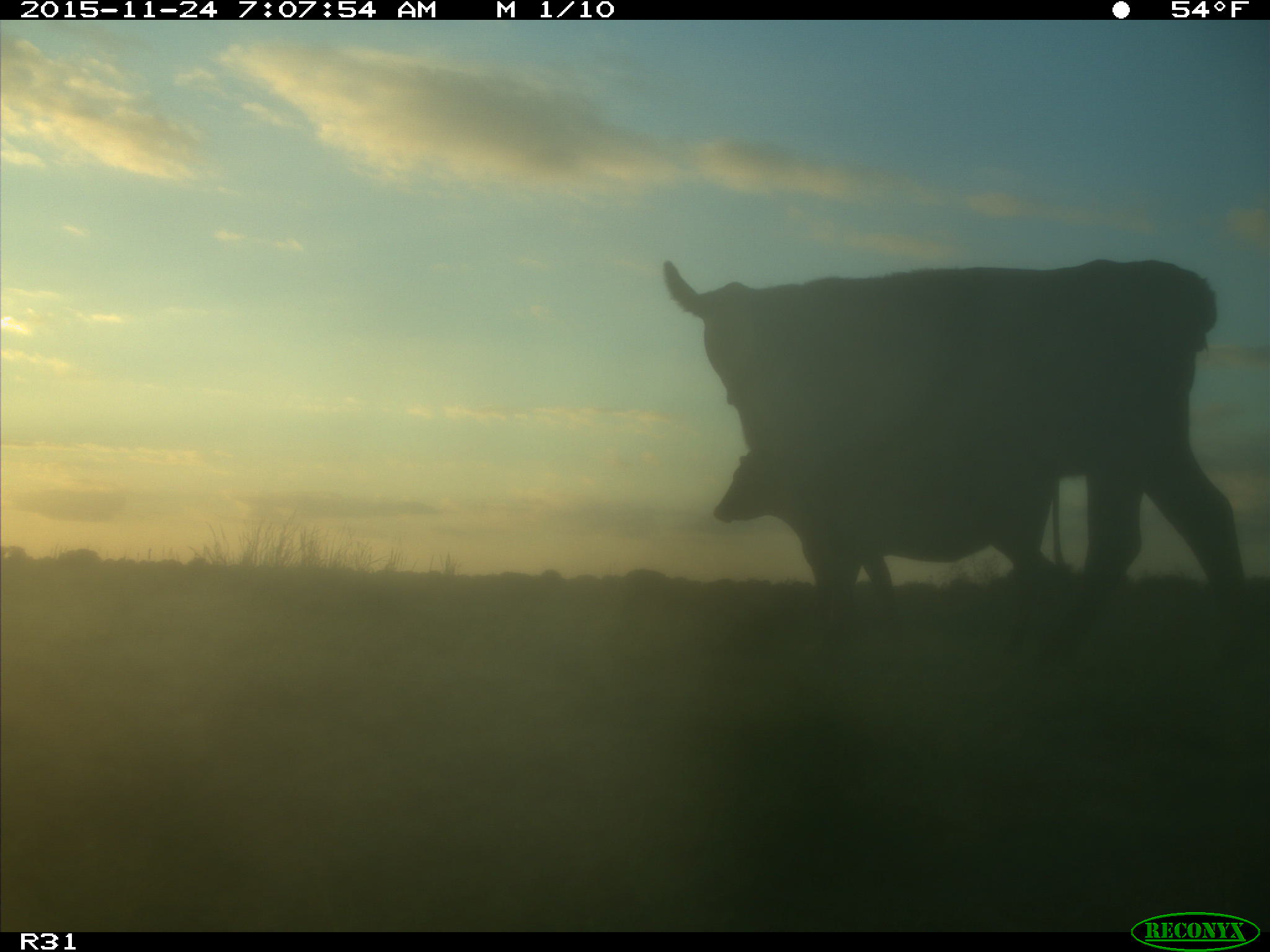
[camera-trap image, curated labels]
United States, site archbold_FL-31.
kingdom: Animalia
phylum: Chordata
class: Mammalia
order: Artiodactyla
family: Bovidae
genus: Bos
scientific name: Bos taurus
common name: domestic cow